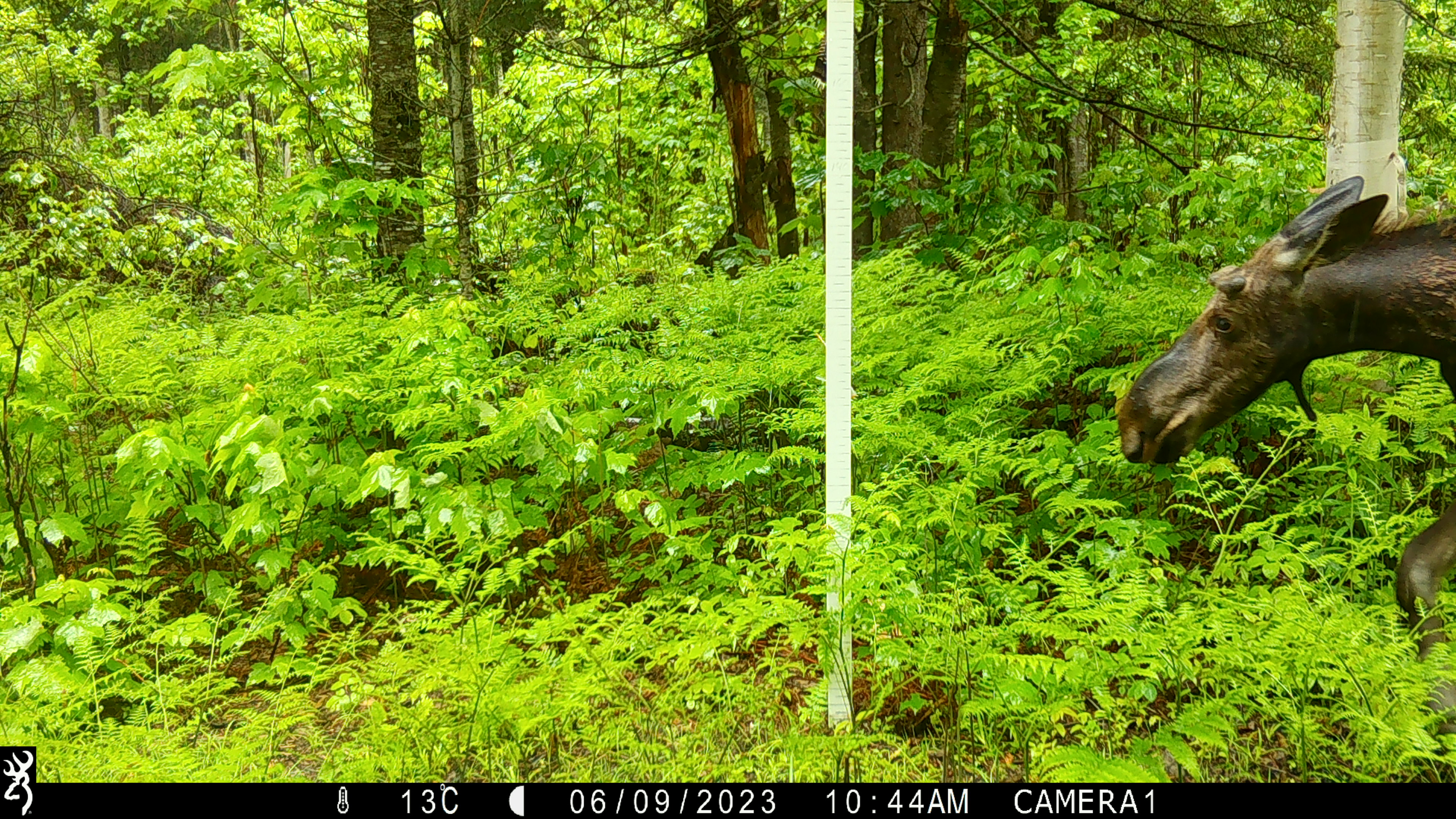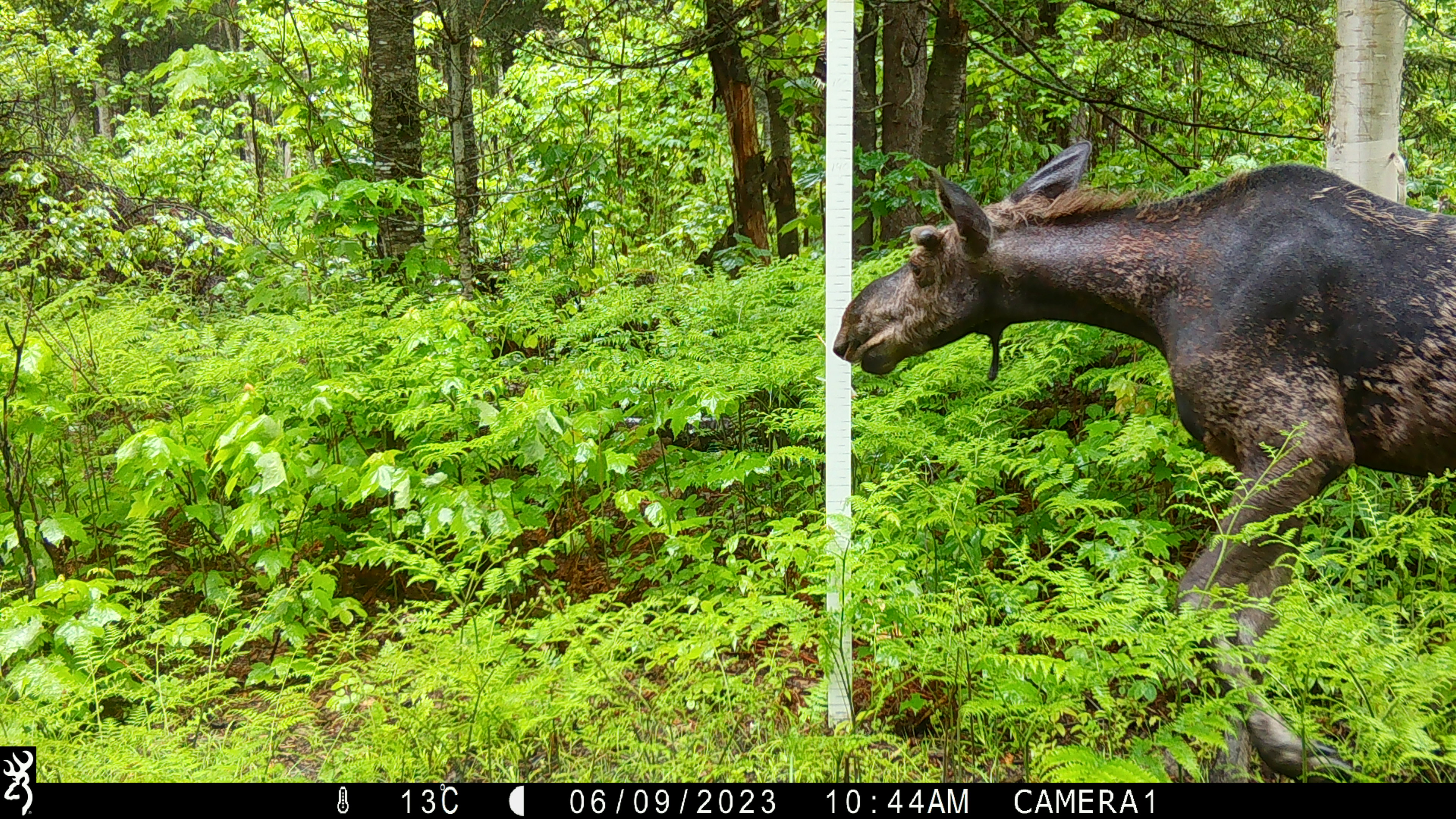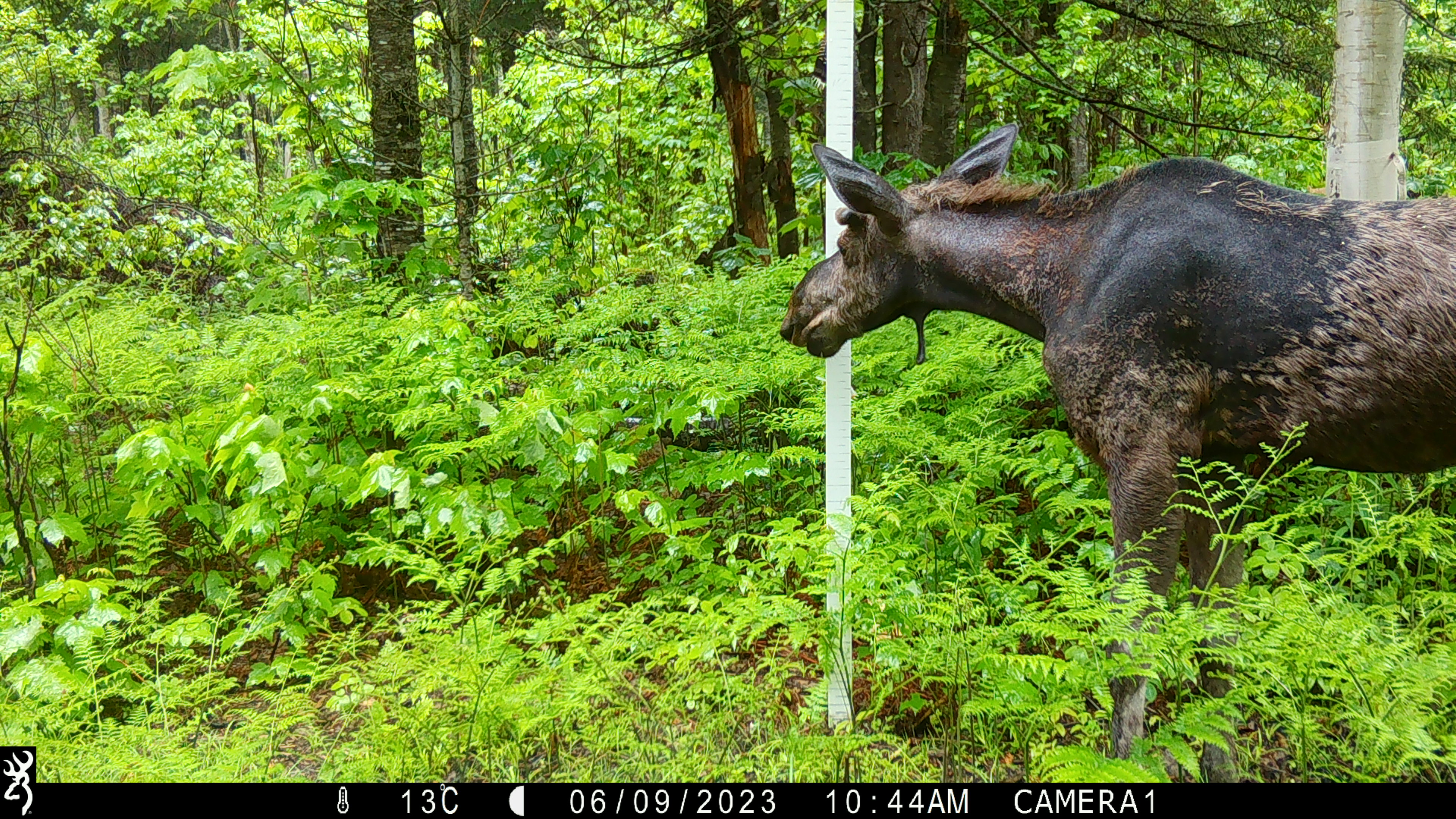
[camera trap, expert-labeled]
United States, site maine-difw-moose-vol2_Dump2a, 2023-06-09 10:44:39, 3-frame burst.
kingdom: Animalia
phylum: Chordata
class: Mammalia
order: Artiodactyla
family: Cervidae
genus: Alces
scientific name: Alces alces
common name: moose